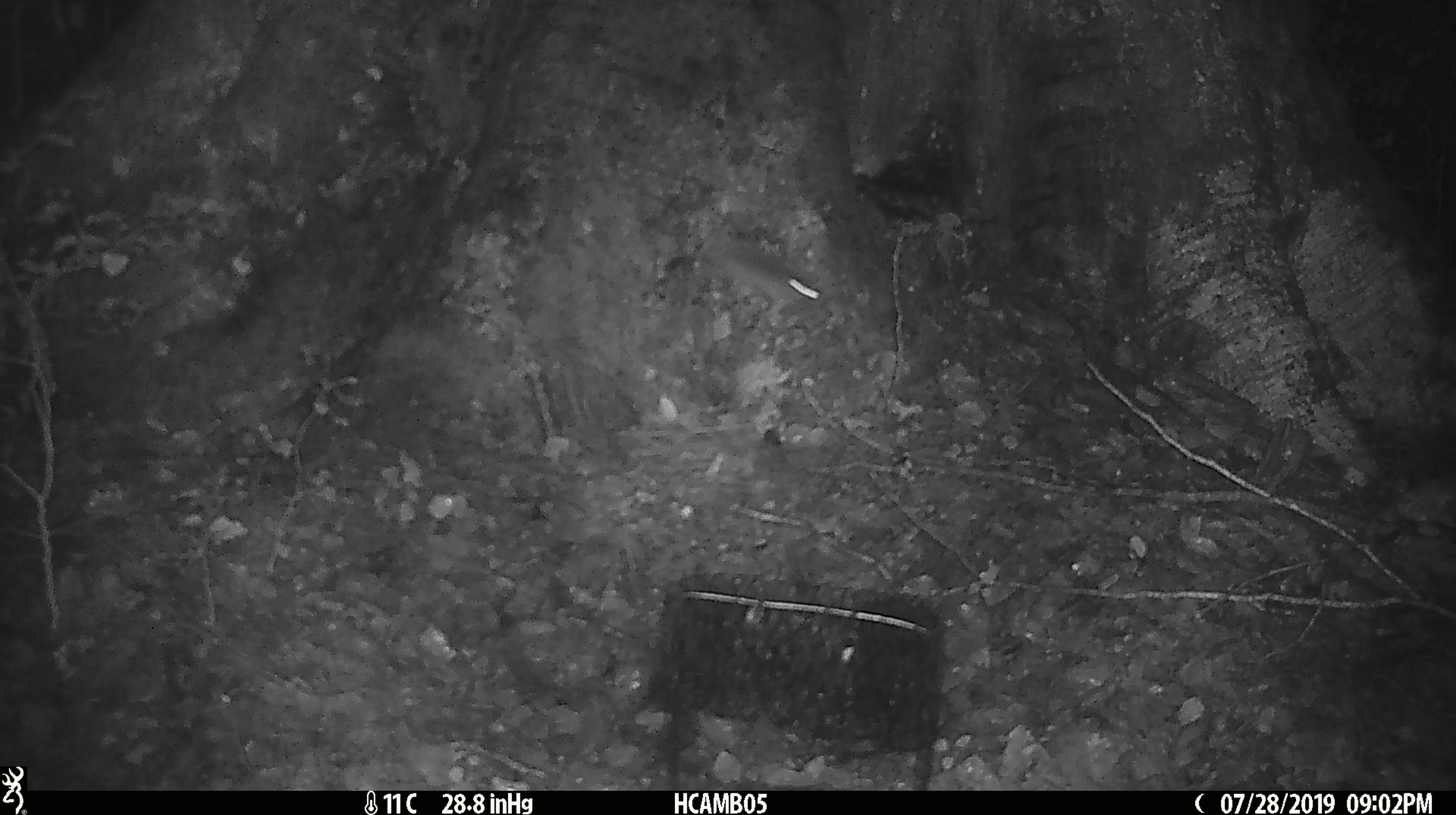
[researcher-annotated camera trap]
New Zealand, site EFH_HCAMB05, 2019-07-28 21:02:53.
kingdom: Animalia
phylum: Chordata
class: Mammalia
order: Rodentia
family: Muridae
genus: Mus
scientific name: Mus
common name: mouse